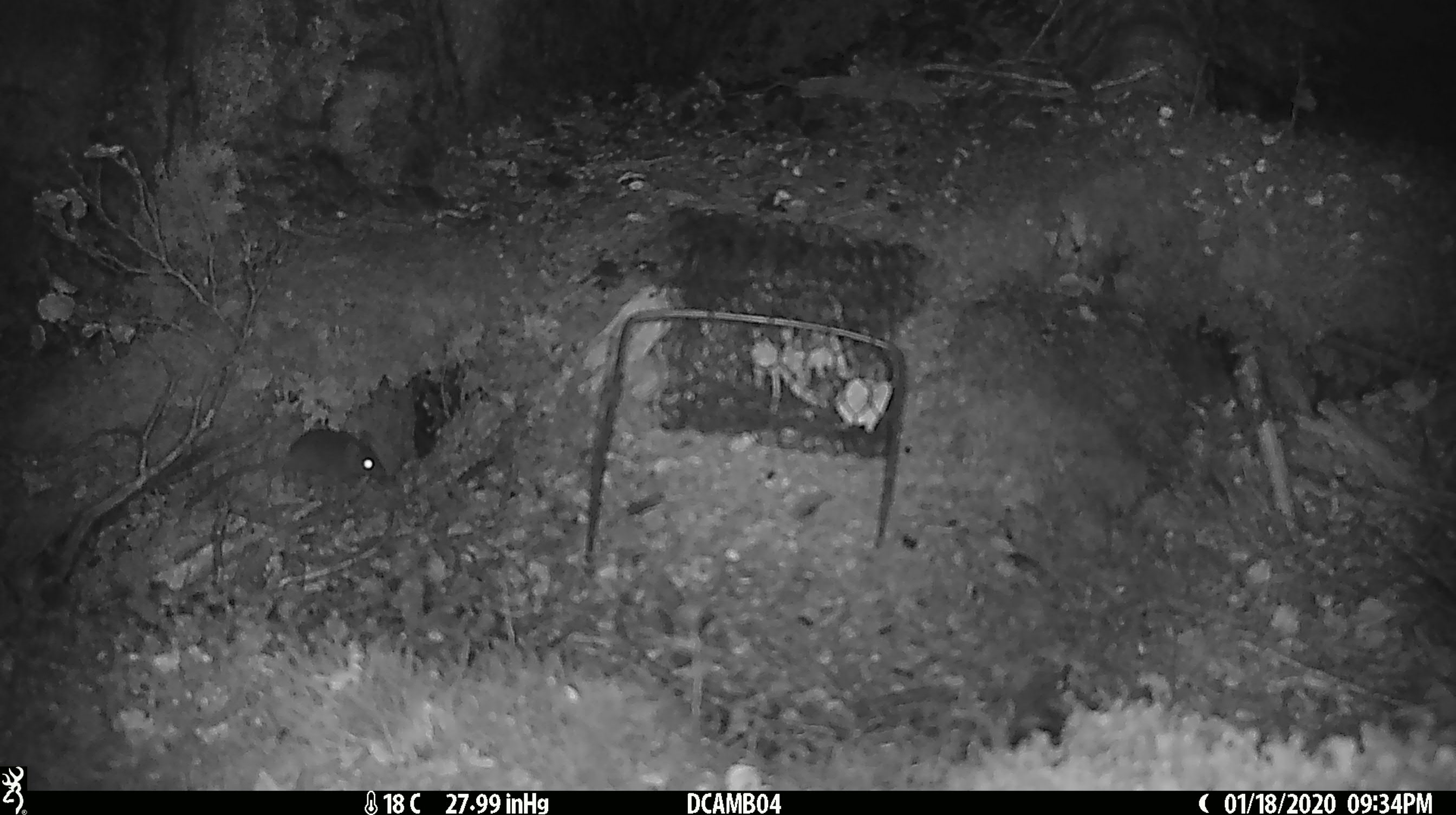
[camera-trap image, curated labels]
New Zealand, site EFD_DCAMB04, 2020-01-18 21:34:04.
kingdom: Animalia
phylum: Chordata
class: Mammalia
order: Rodentia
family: Muridae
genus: Mus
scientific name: Mus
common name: mouse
Mouse (Mus).